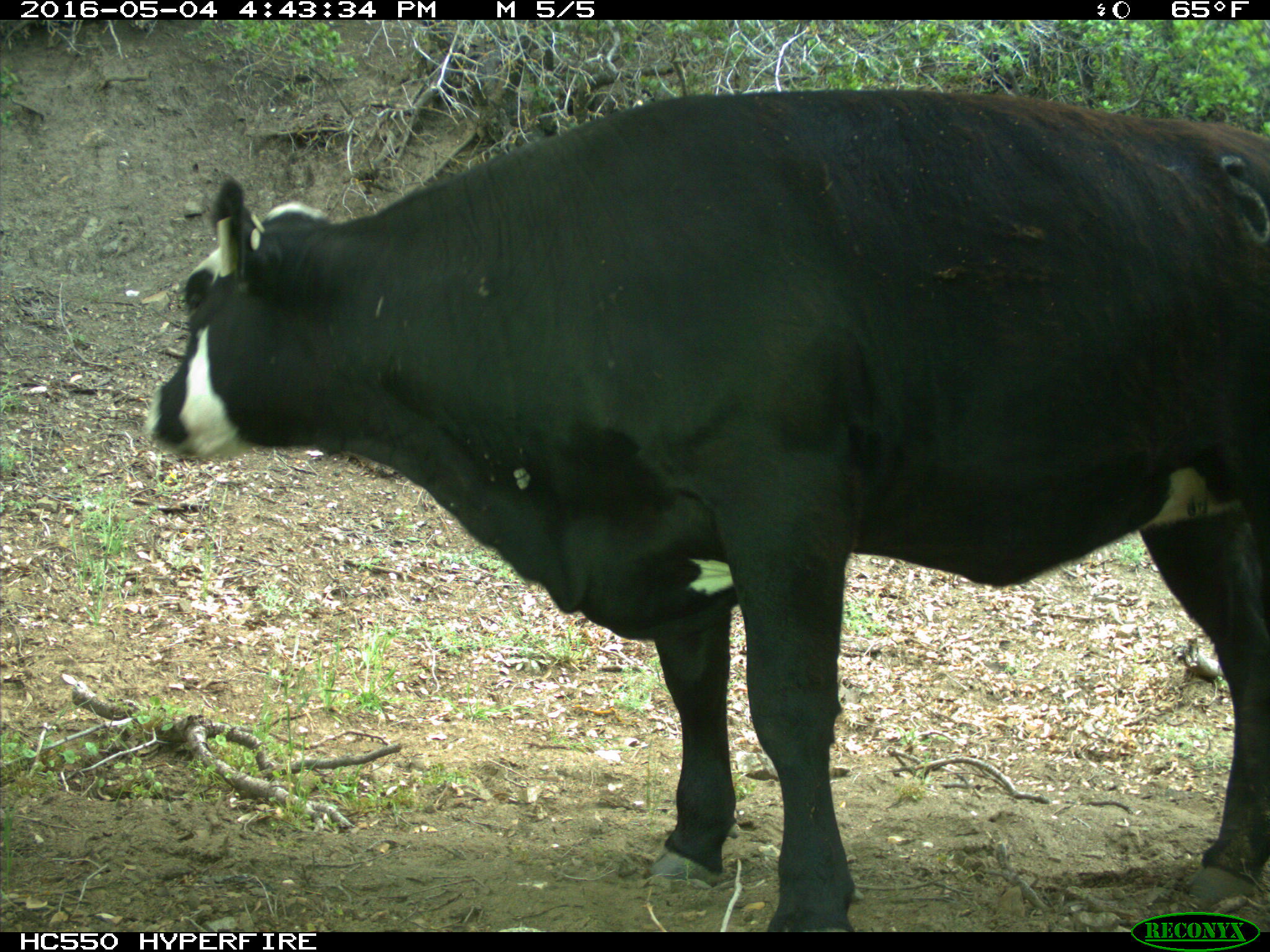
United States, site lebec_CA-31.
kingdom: Animalia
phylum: Chordata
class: Mammalia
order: Artiodactyla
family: Bovidae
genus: Bos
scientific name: Bos taurus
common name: domestic cow